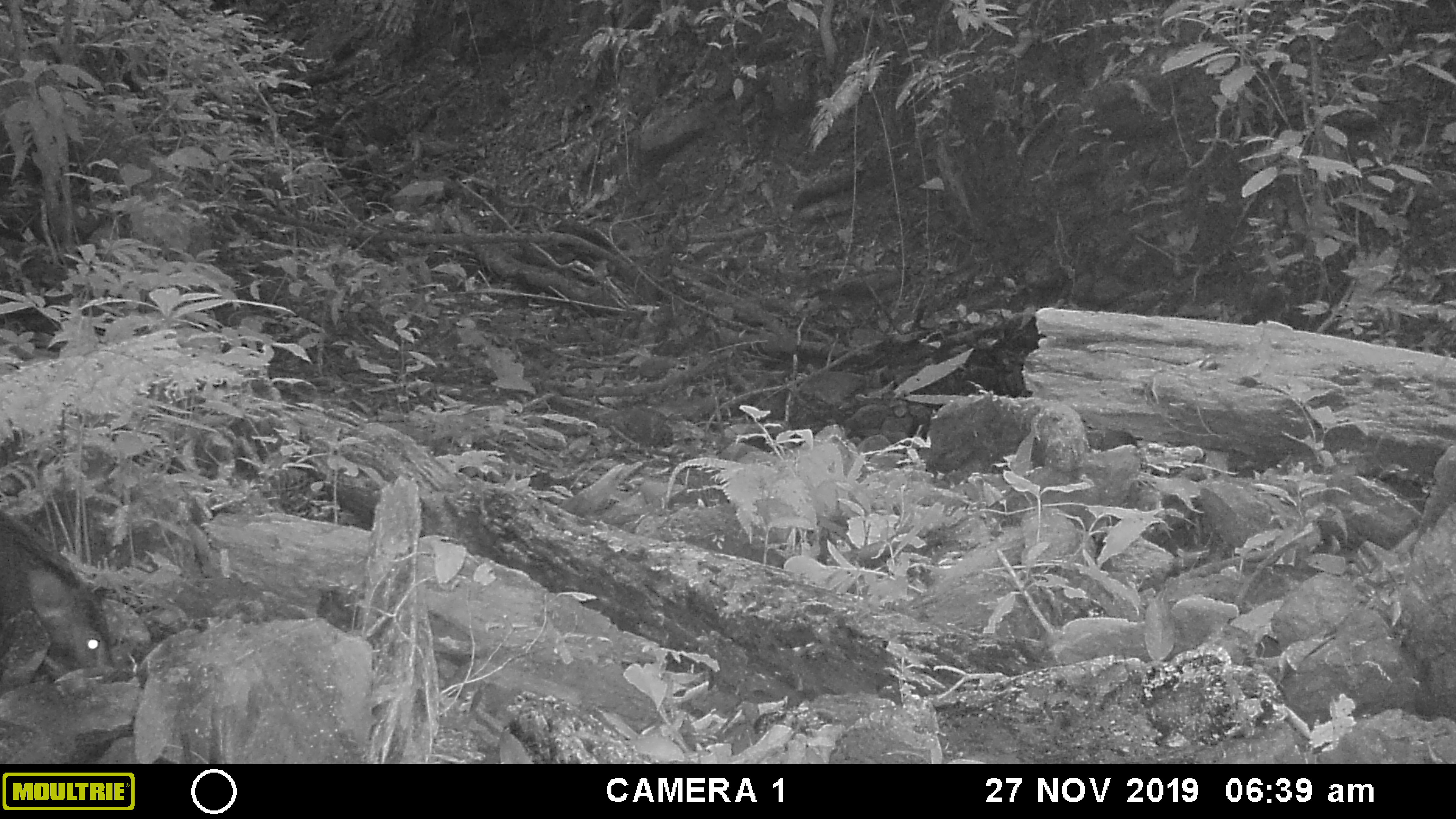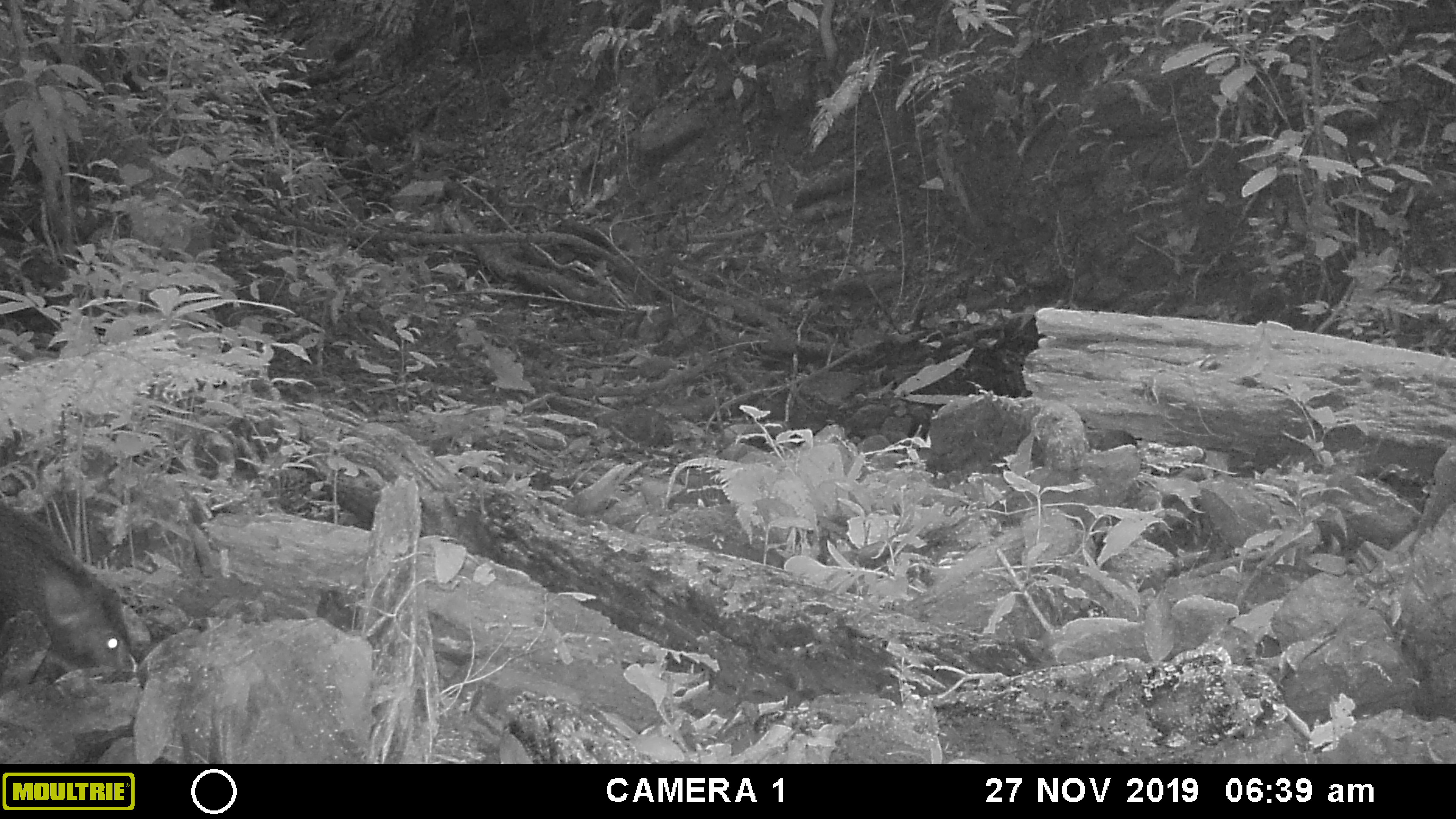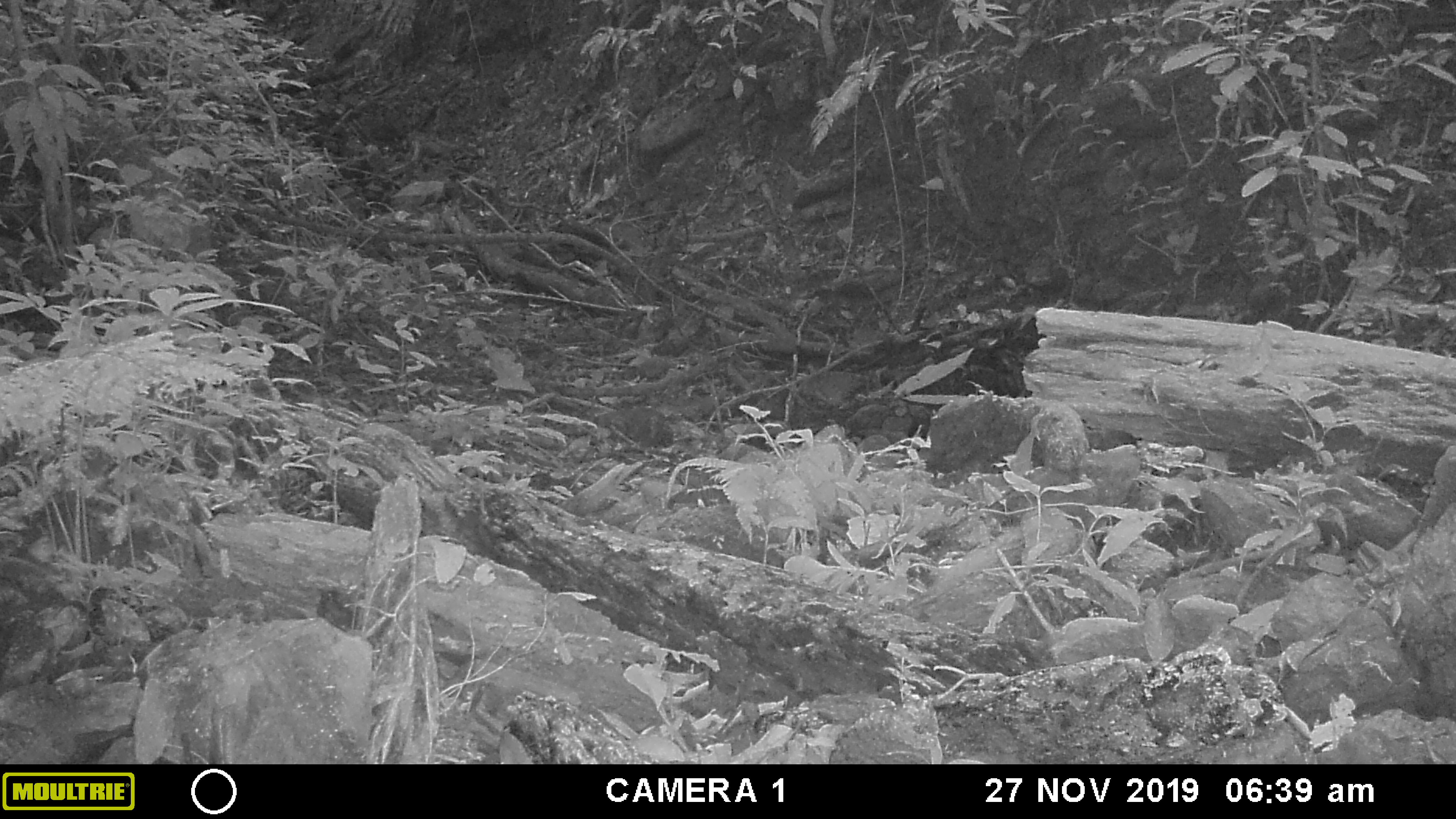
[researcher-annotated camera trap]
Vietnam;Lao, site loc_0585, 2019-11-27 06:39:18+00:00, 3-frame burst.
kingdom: Animalia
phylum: Chordata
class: Mammalia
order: Artiodactyla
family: Suidae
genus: Sus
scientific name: Sus scrofa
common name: eurasian wild pig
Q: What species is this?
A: Eurasian wild pig (Sus scrofa).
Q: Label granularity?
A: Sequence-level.